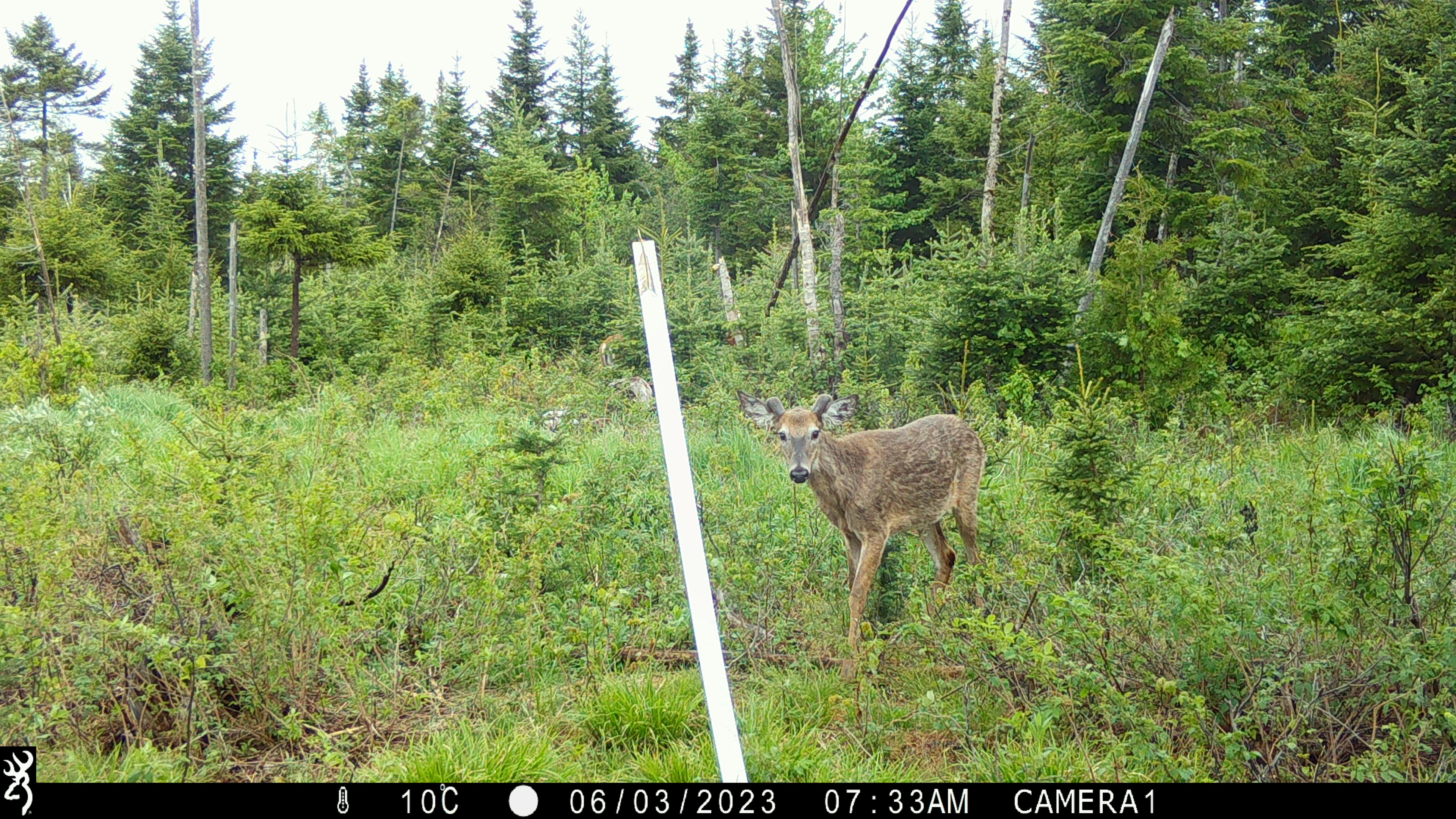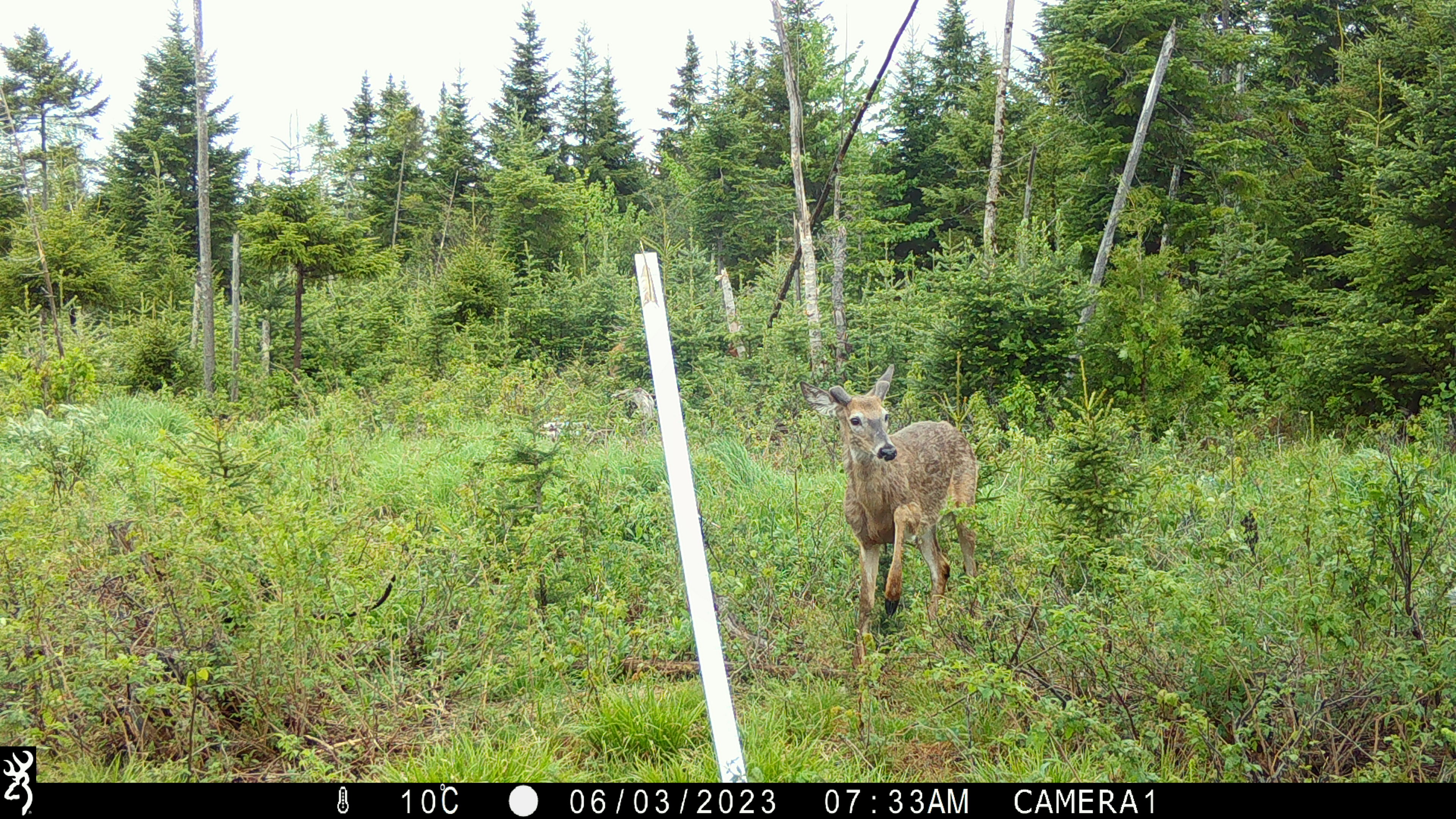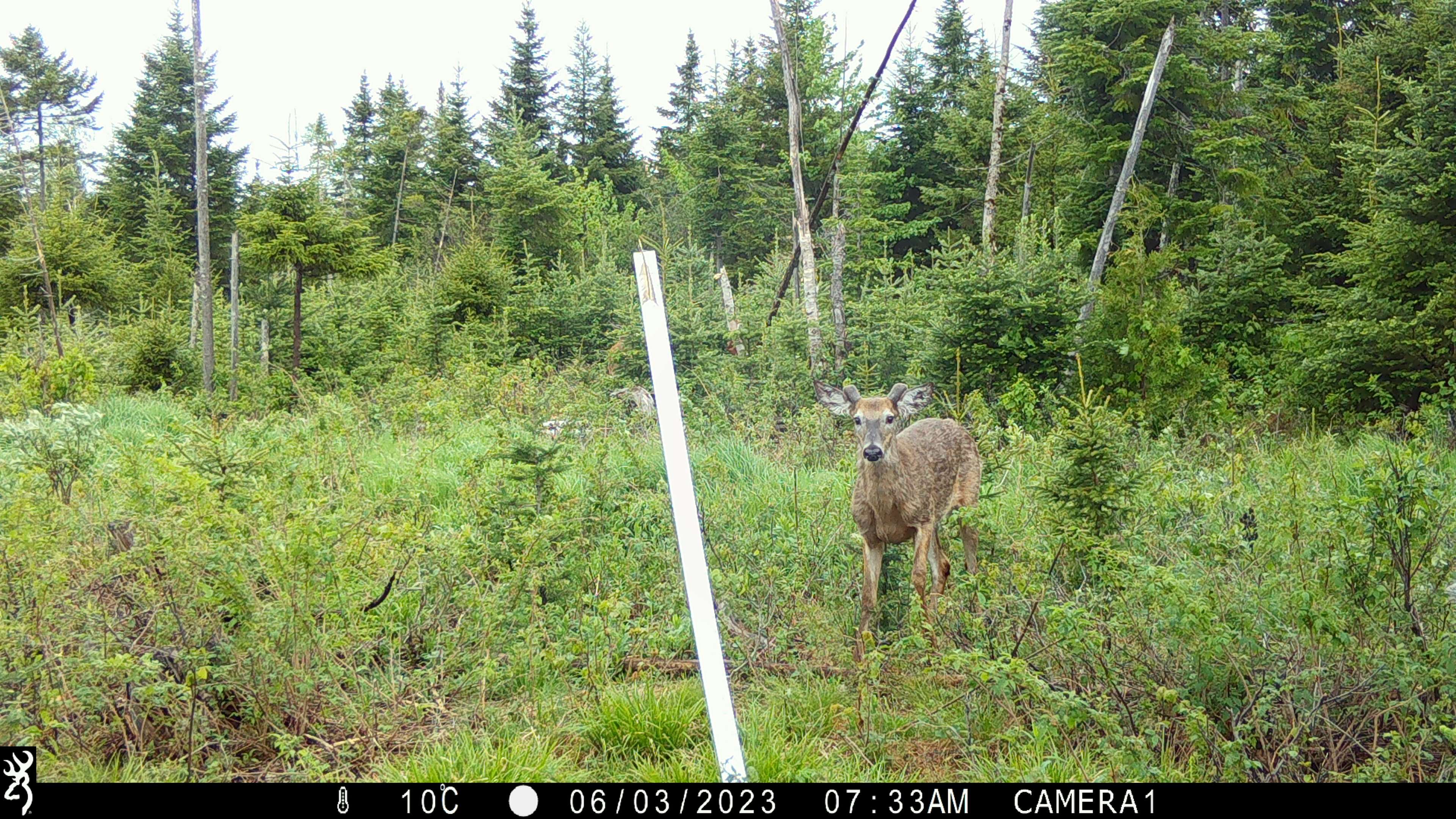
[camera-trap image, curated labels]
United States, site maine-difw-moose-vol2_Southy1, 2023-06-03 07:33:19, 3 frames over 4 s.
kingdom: Animalia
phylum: Chordata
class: Mammalia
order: Artiodactyla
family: Cervidae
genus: Odocoileus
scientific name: Odocoileus virginianus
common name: white-tailed deer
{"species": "white-tailed deer (Odocoileus virginianus)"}